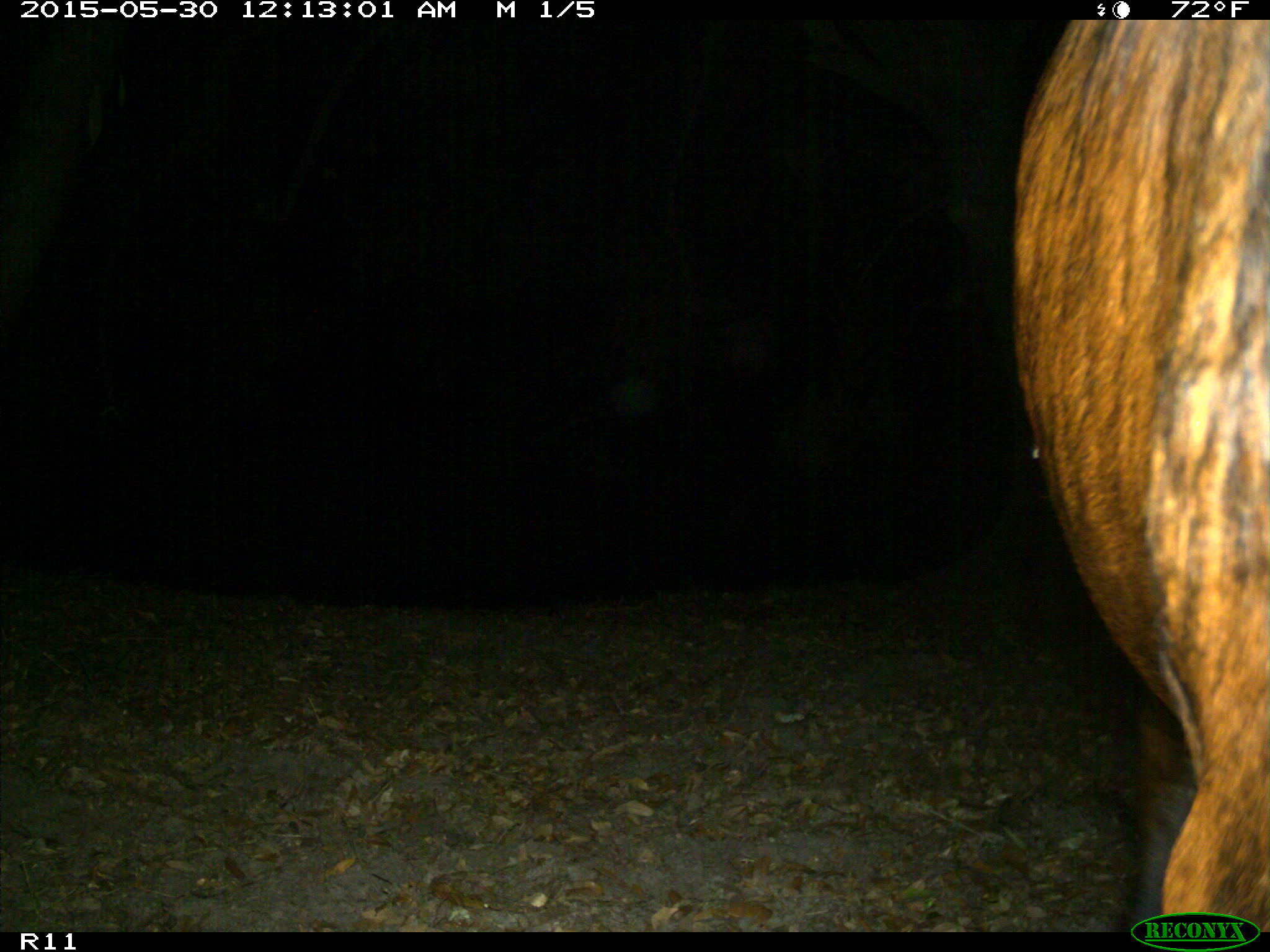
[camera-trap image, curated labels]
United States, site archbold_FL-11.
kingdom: Animalia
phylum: Chordata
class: Mammalia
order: Artiodactyla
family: Bovidae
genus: Bos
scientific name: Bos taurus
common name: domestic cow